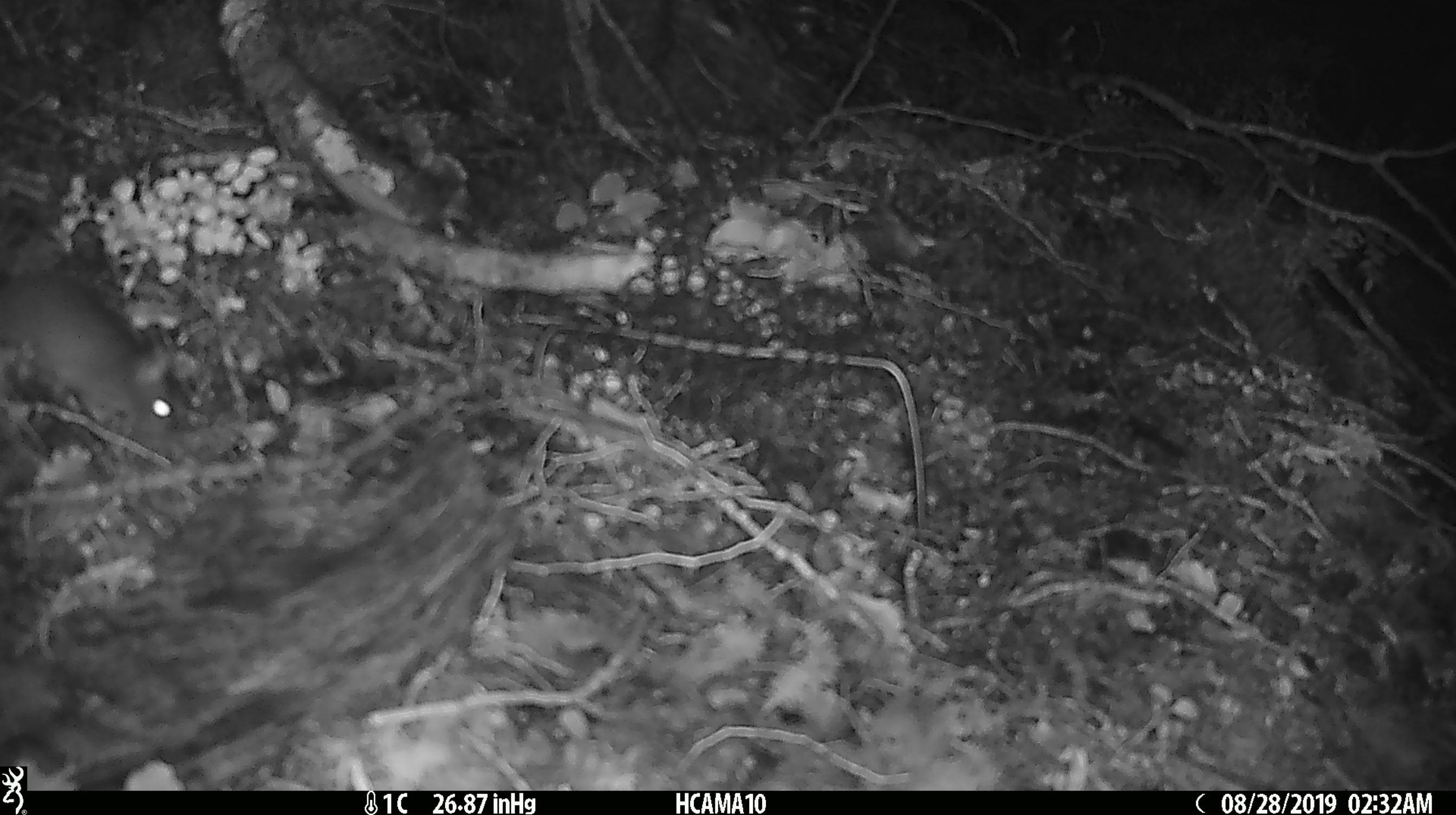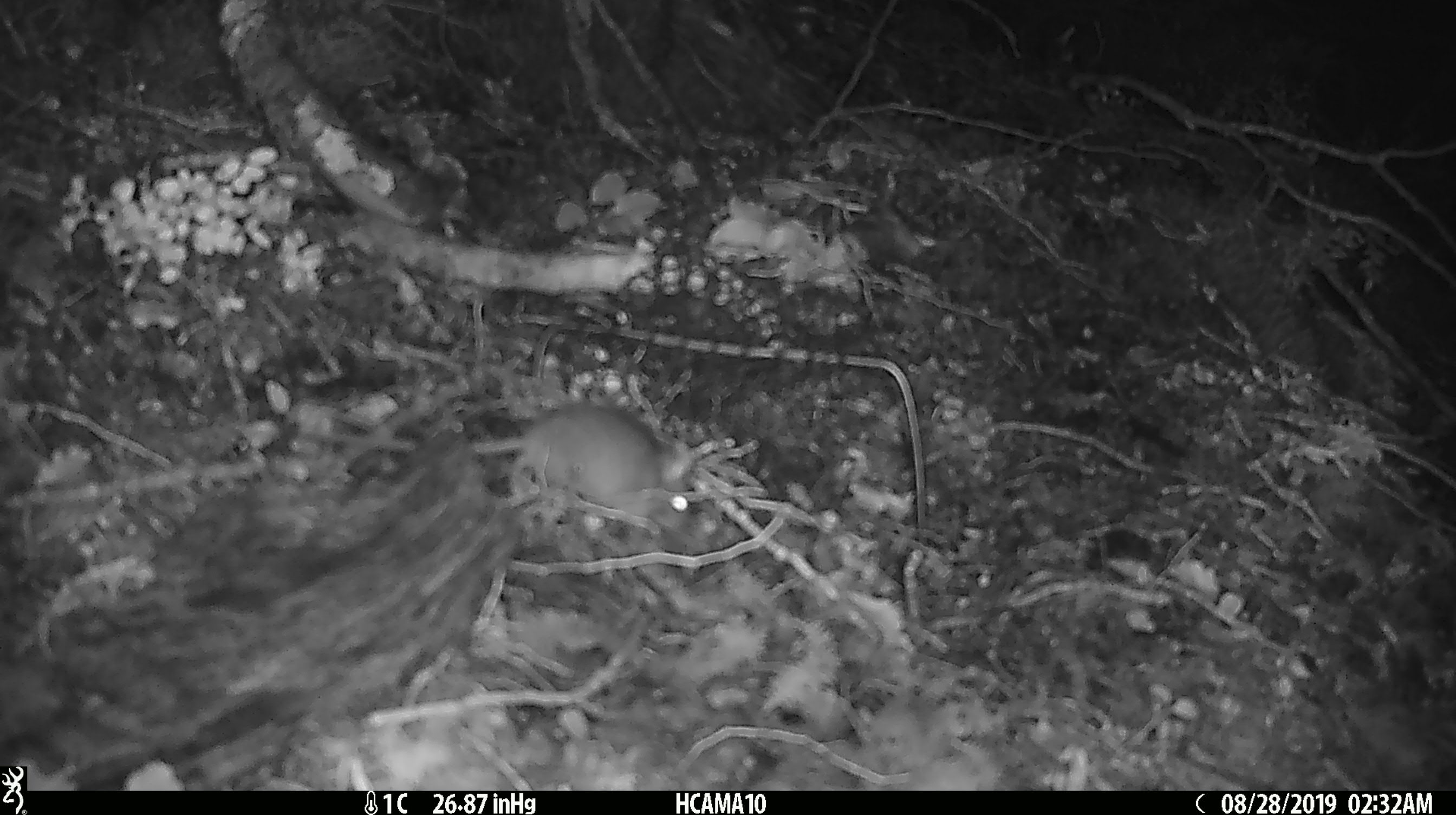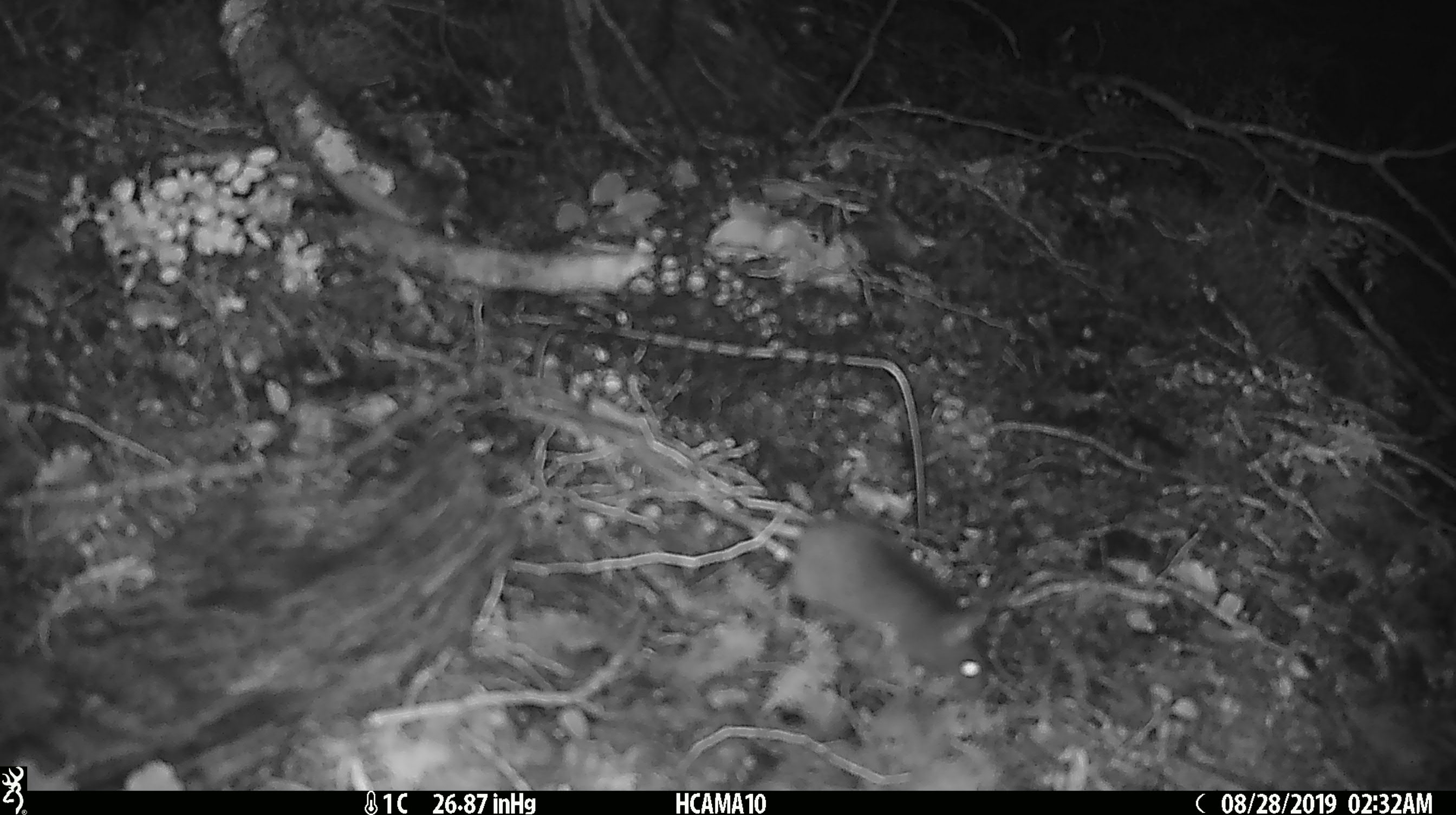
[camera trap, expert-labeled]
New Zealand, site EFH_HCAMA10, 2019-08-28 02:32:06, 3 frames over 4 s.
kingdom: Animalia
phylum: Chordata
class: Mammalia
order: Rodentia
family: Muridae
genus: Mus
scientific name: Mus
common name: mouse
Mouse (Mus).